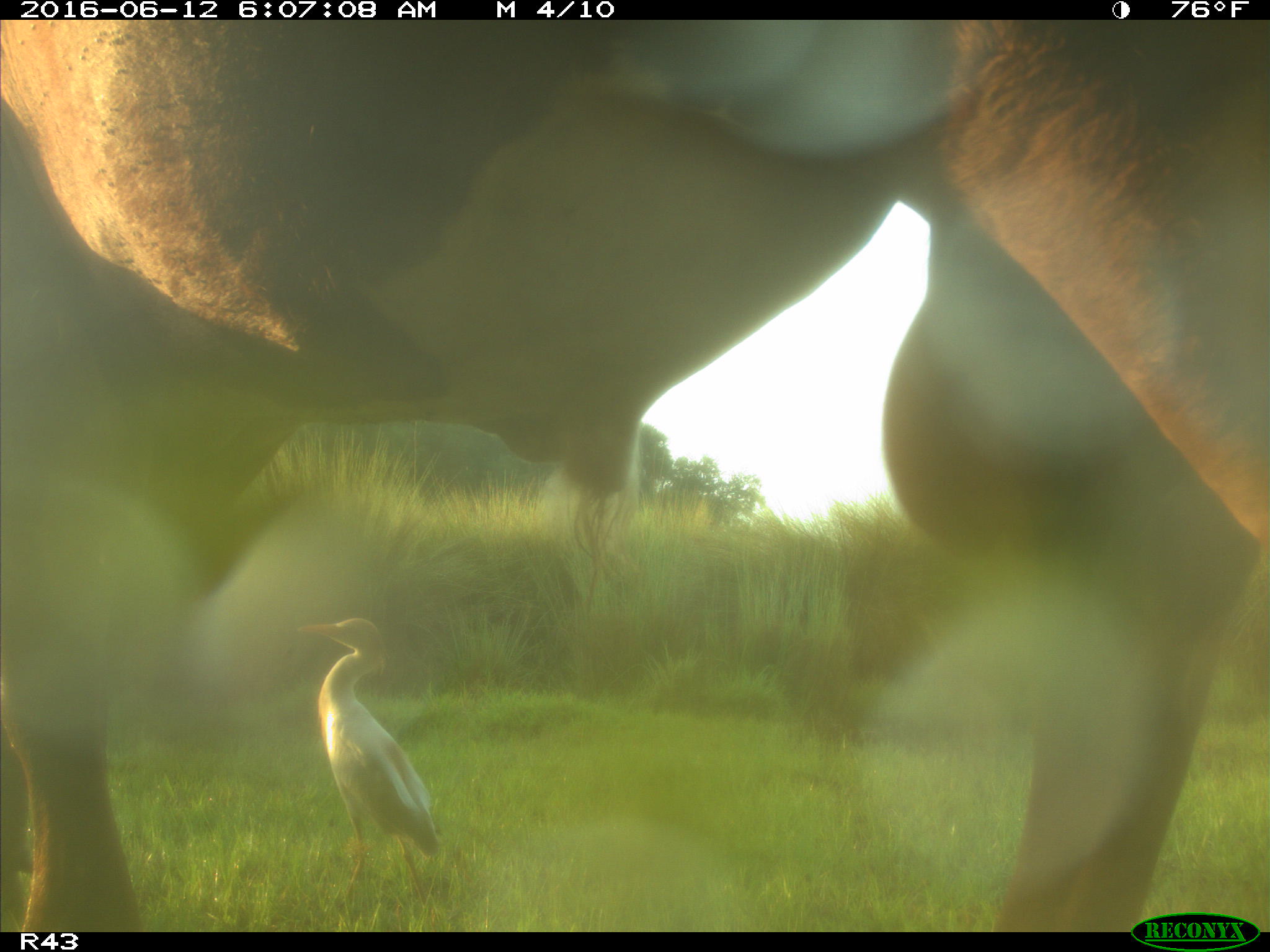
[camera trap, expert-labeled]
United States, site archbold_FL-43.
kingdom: Animalia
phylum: Chordata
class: Mammalia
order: Artiodactyla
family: Bovidae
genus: Bos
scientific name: Bos taurus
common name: domestic cow